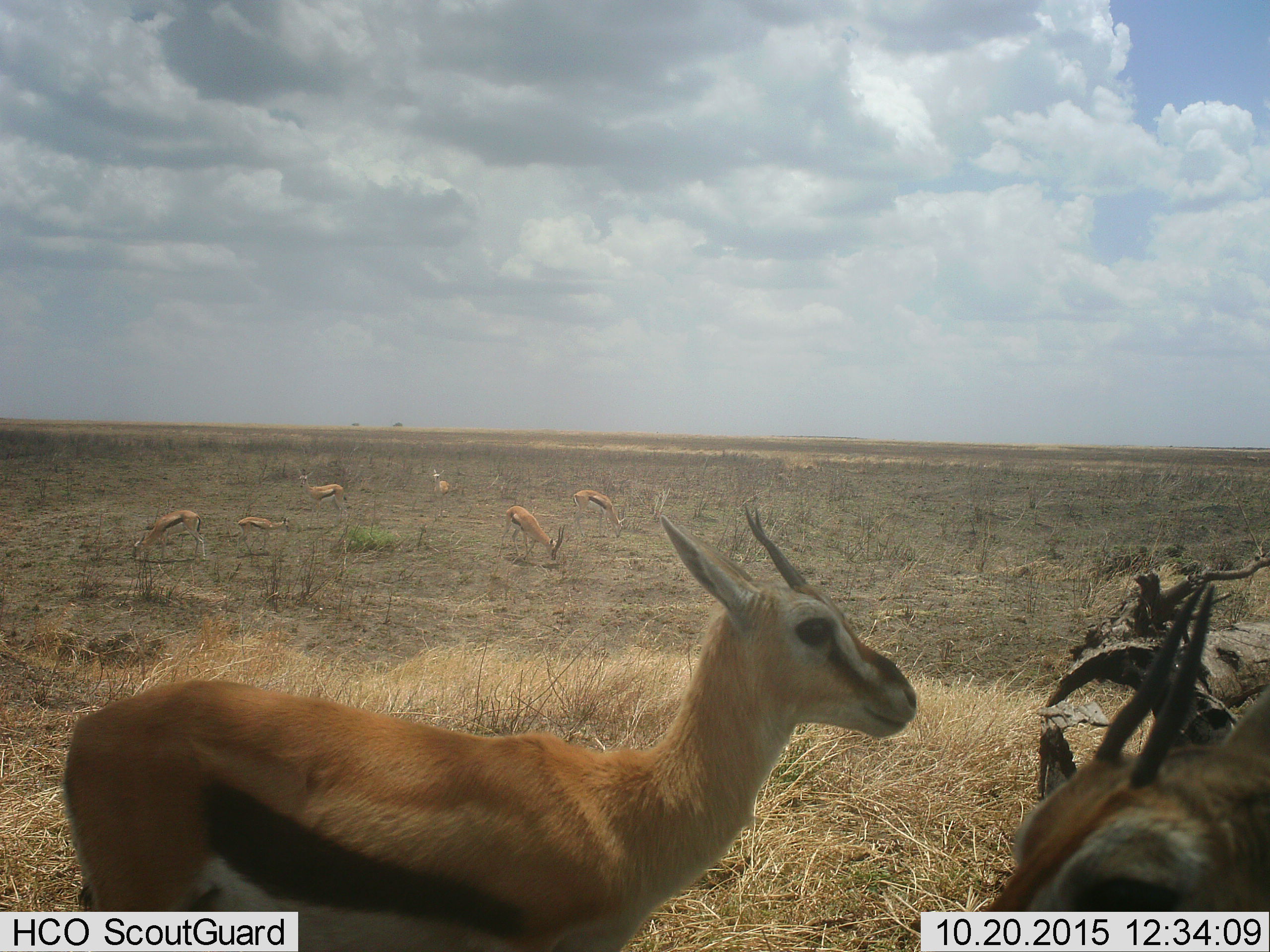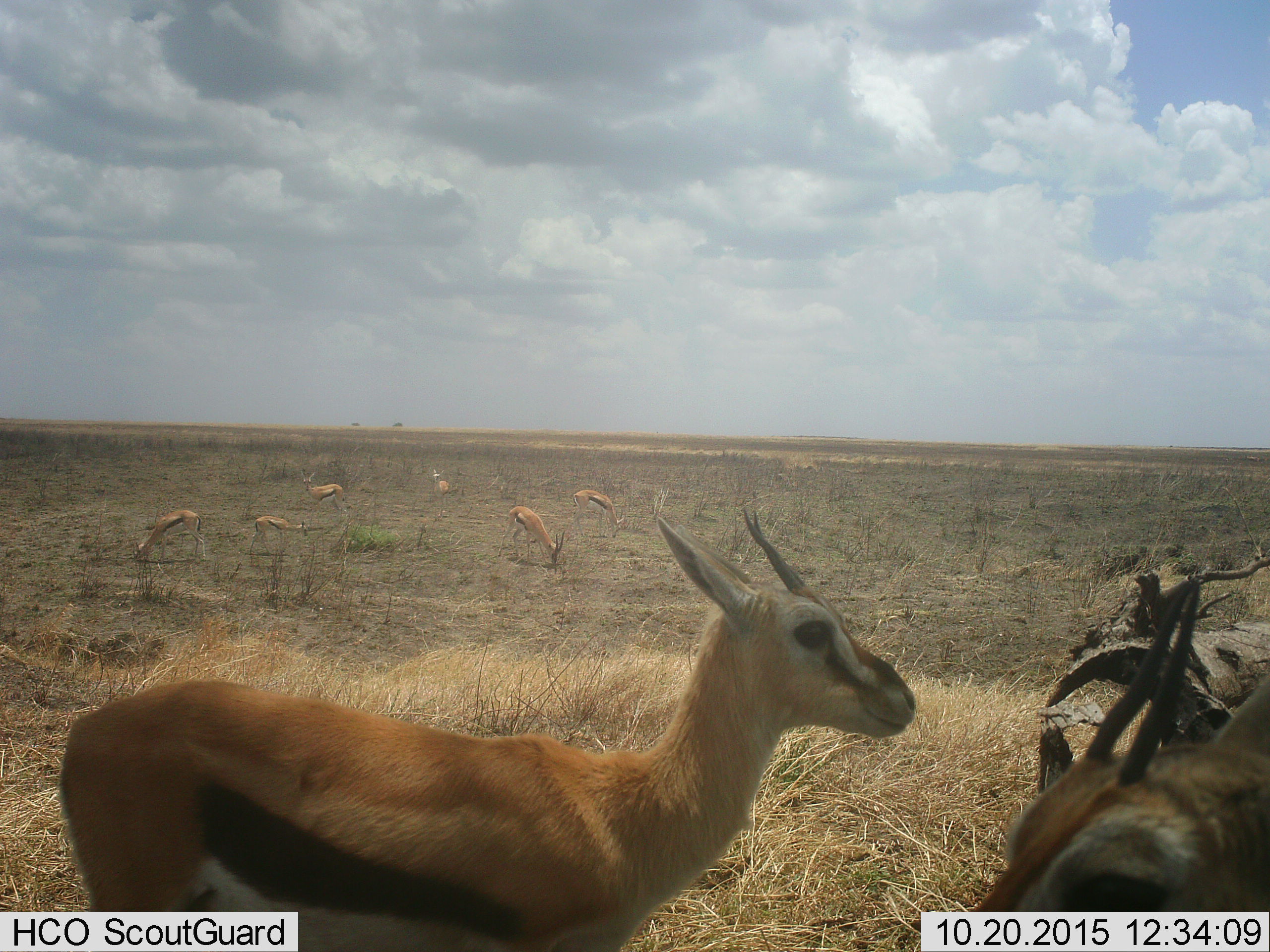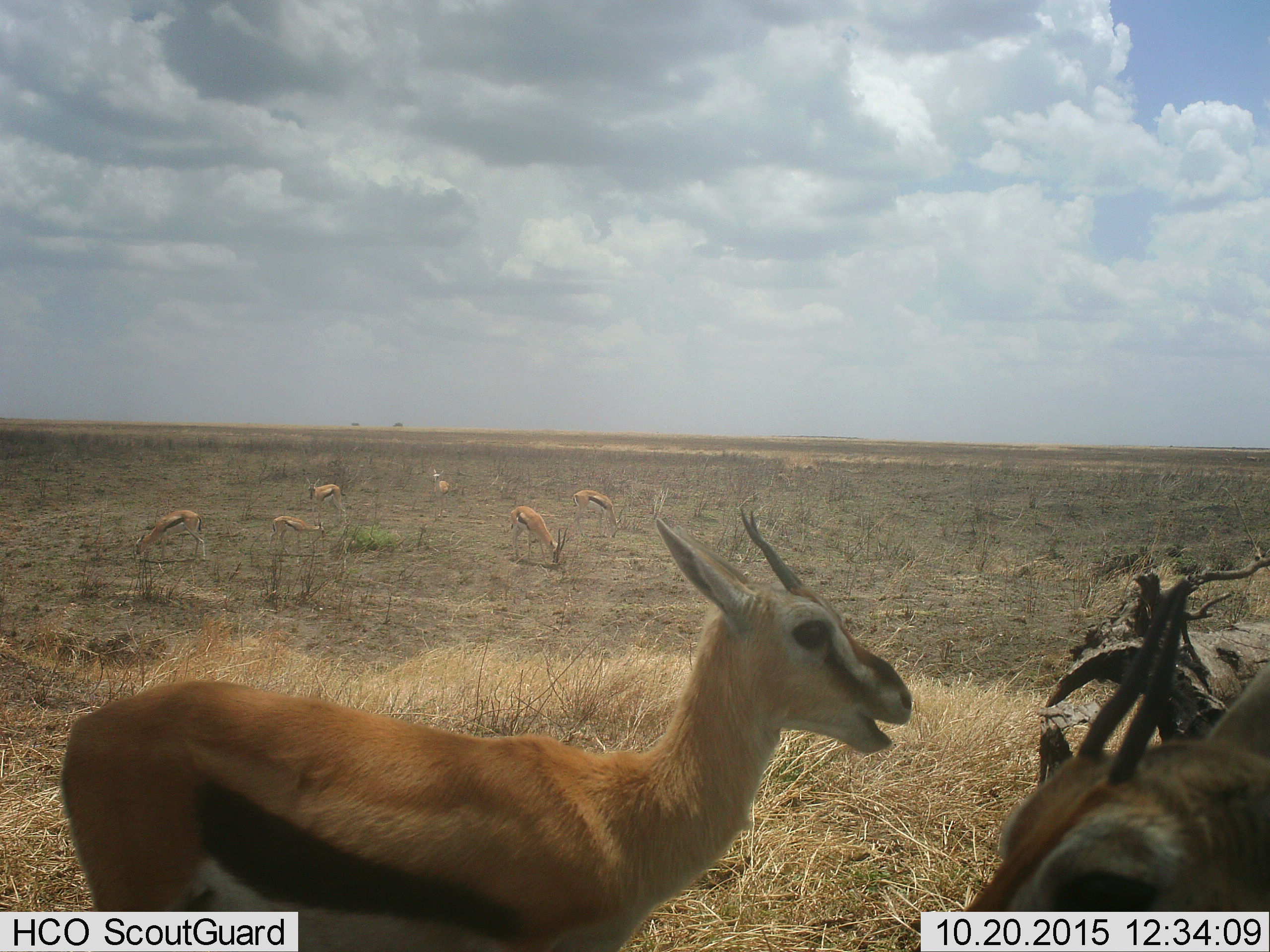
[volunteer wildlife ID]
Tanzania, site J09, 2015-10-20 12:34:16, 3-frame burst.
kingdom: Animalia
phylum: Chordata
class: Mammalia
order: Artiodactyla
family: Bovidae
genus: Eudorcas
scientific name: Eudorcas thomsonii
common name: thomson's gazelle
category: gazellethomsons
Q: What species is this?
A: Gazellethomsons (thomson's gazelle) (Eudorcas thomsonii).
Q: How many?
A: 8.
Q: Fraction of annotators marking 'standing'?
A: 100%.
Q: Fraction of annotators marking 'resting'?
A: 0%.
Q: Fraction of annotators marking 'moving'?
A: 25%.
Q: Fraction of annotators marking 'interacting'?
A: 0%.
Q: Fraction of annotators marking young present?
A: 25%.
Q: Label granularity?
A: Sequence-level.